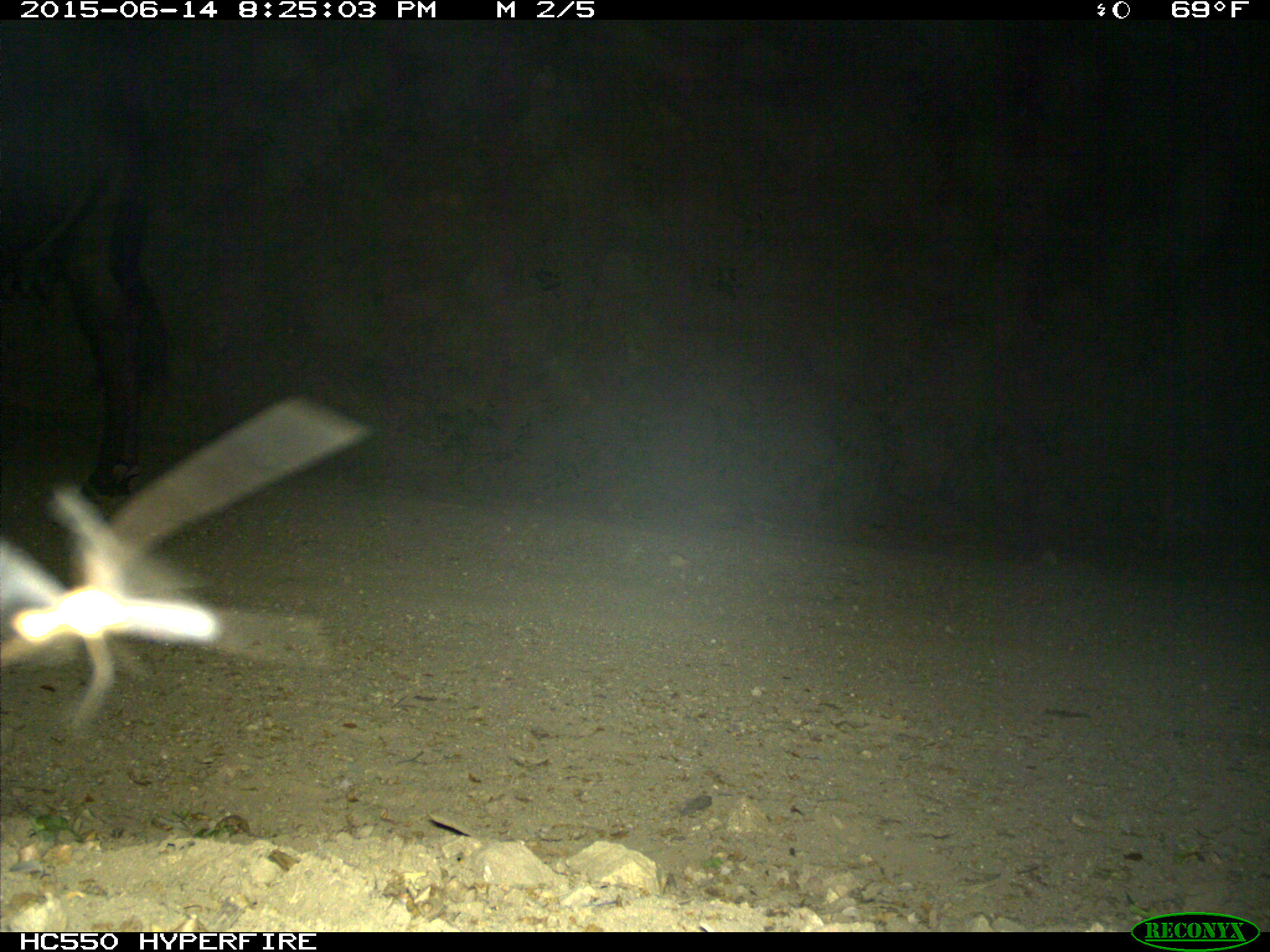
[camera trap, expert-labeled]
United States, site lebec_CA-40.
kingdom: Animalia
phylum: Chordata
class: Mammalia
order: Artiodactyla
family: Bovidae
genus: Bos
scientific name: Bos taurus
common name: domestic cow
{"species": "Bos taurus (domestic cow)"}